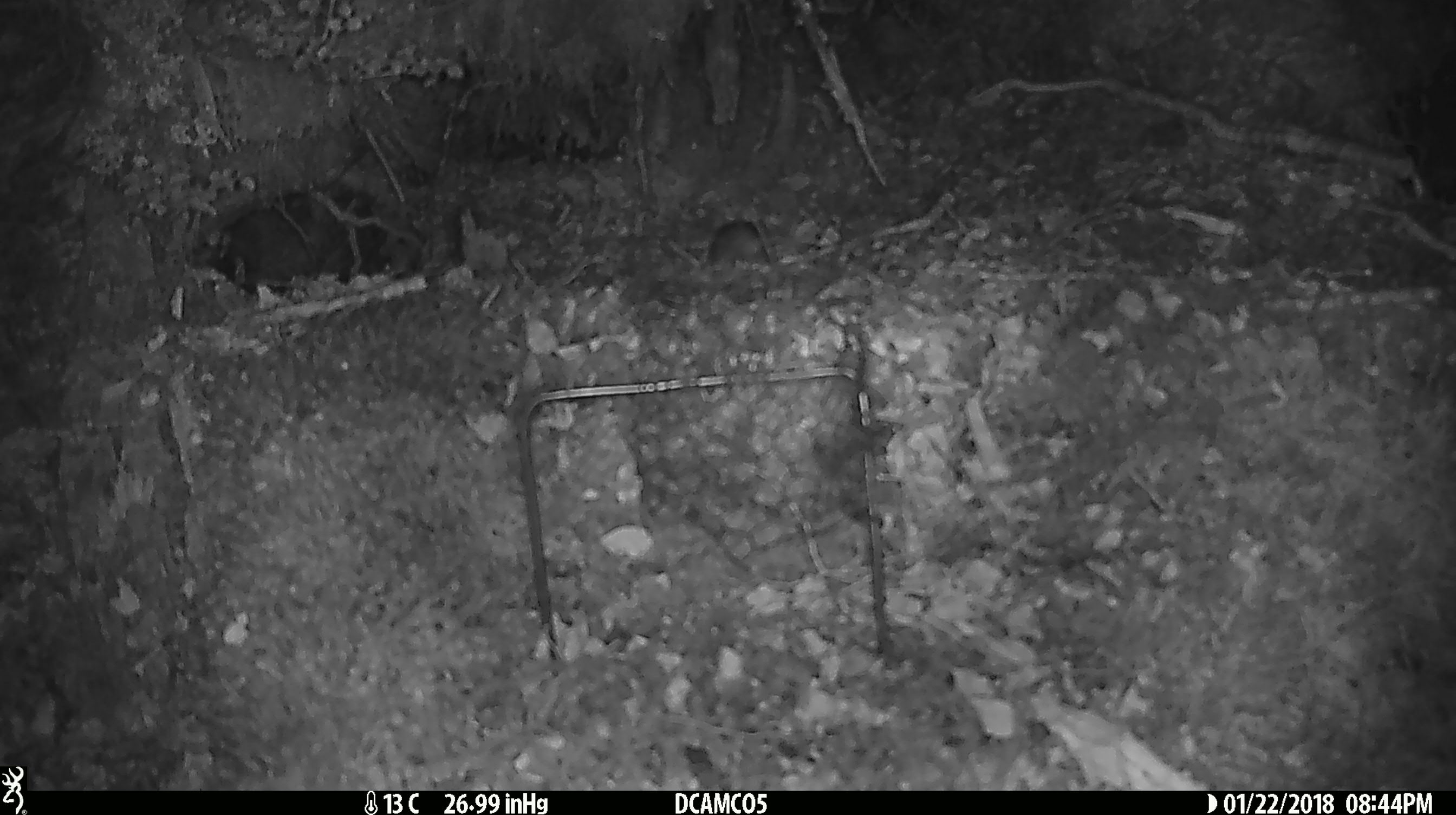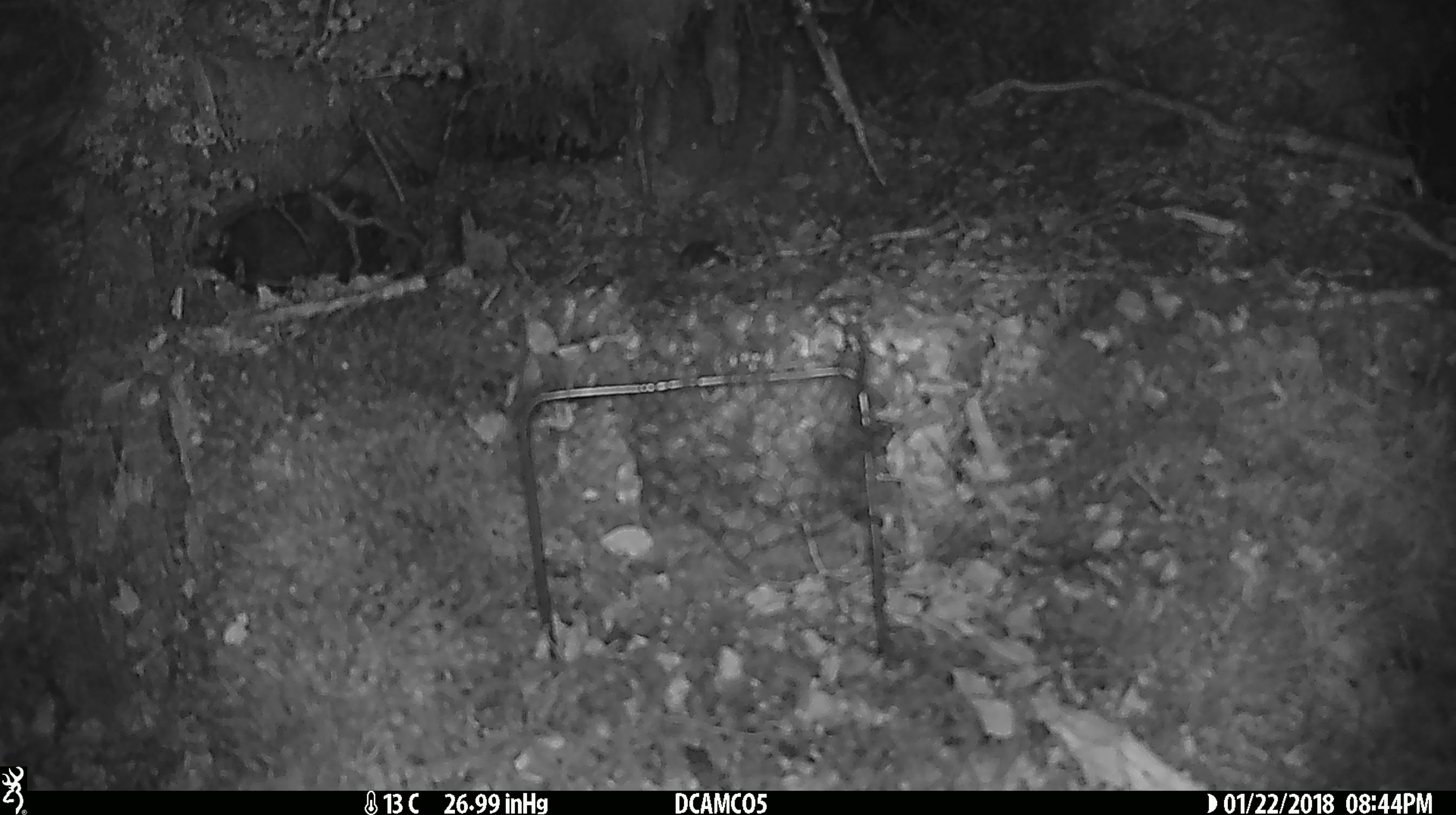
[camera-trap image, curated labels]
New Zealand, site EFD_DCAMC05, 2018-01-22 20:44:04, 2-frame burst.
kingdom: Animalia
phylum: Chordata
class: Mammalia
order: Rodentia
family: Muridae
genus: Mus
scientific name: Mus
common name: mouse